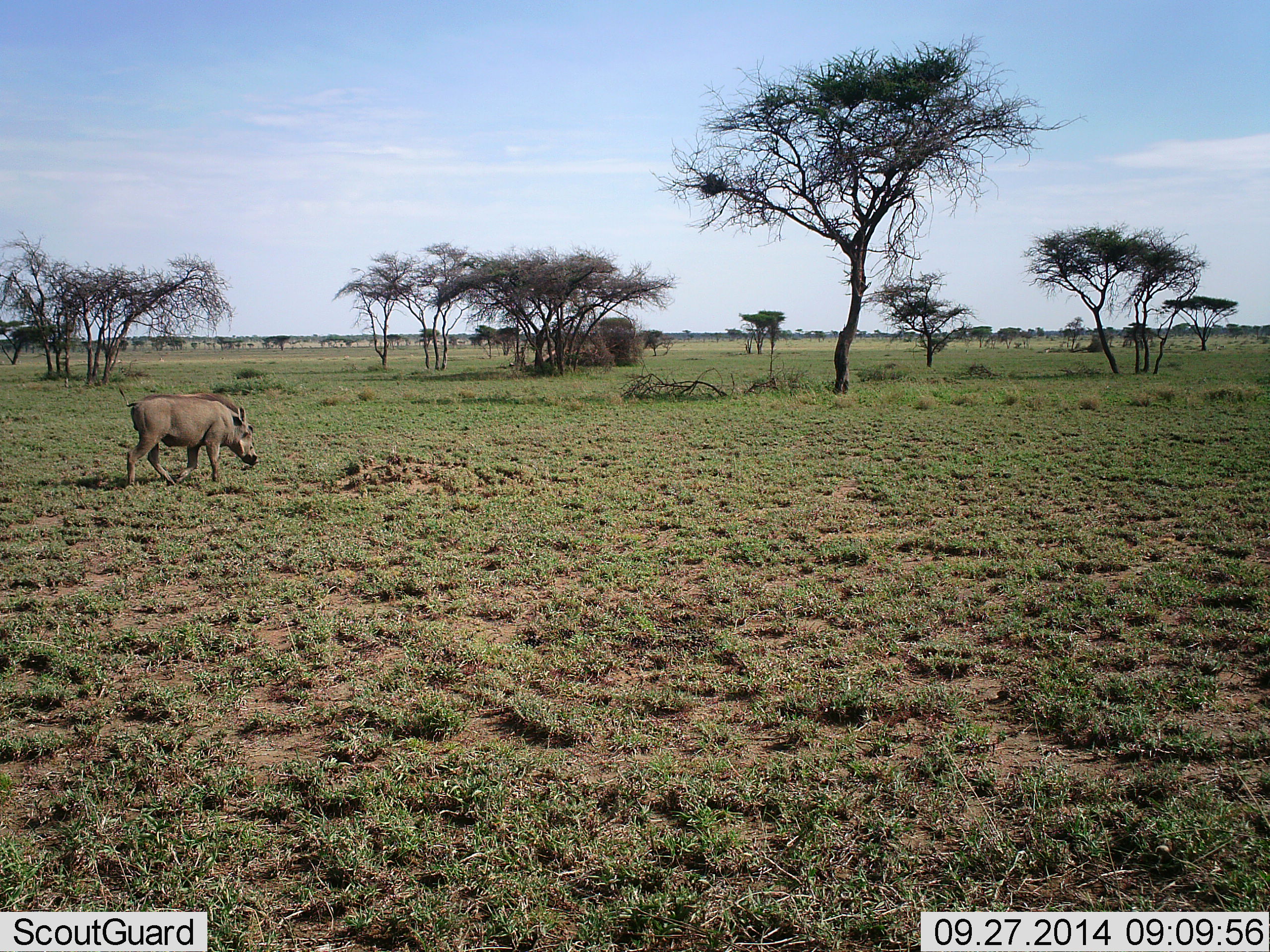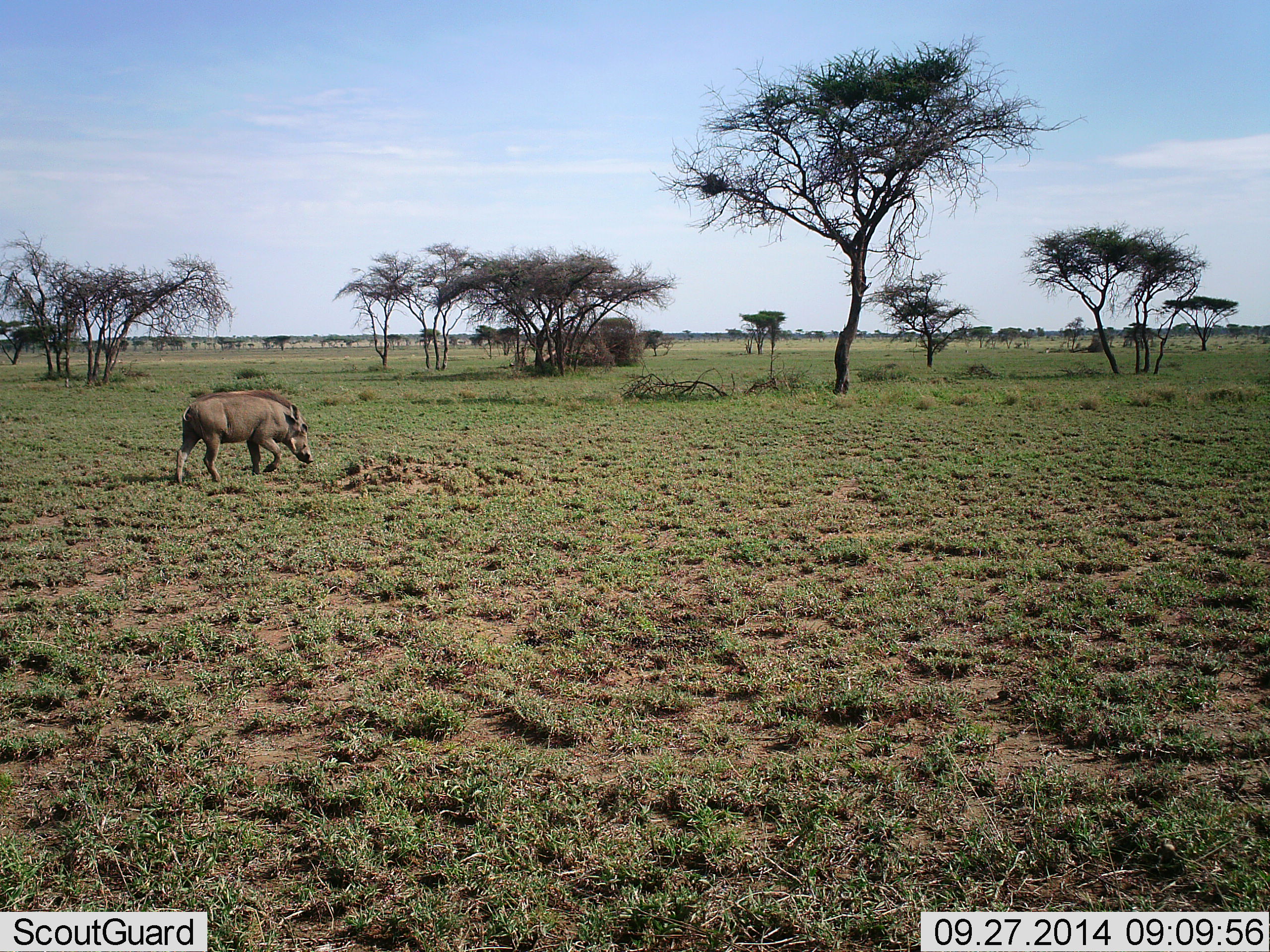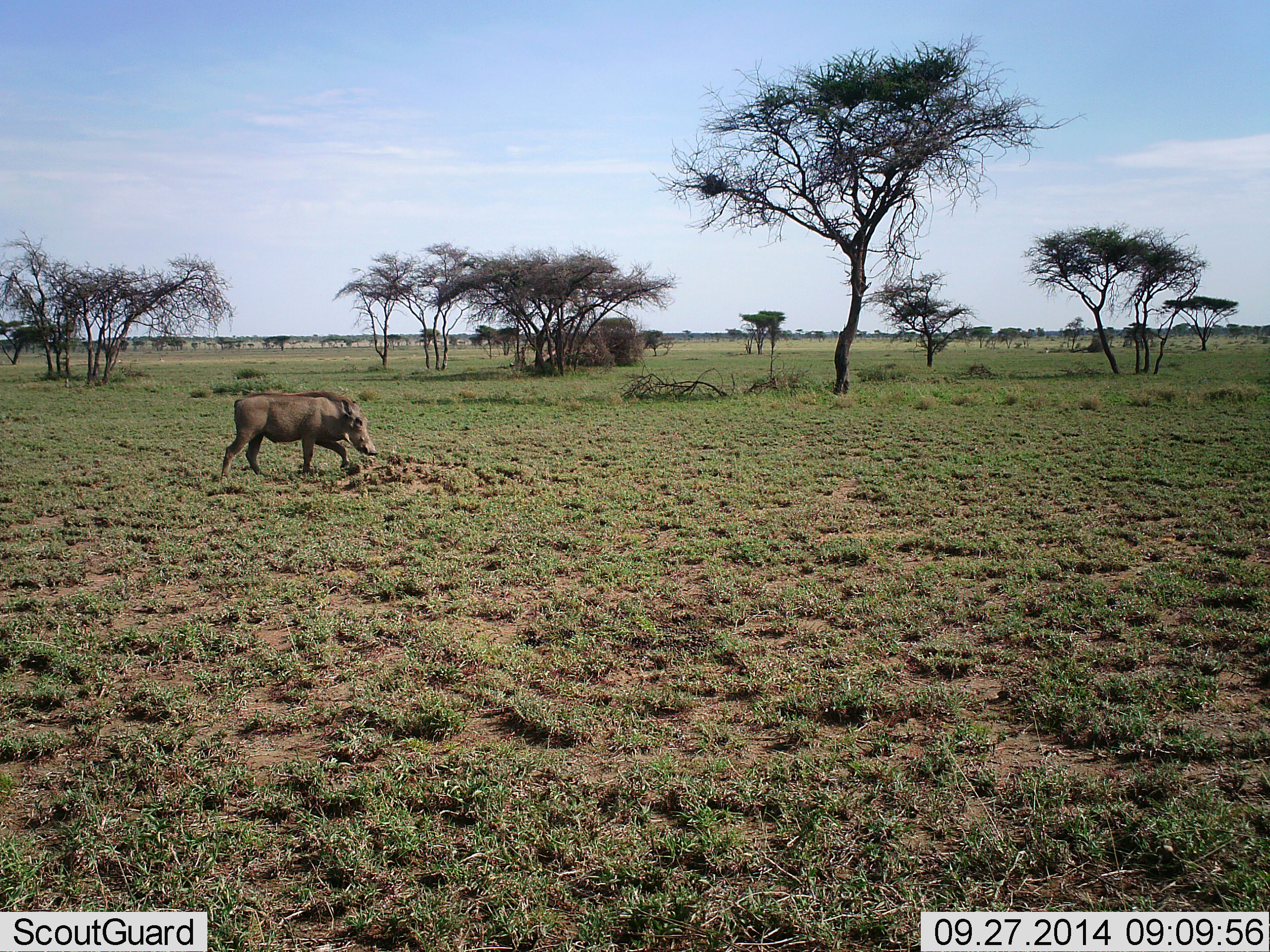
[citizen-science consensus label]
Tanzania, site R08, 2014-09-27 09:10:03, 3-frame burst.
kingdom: Animalia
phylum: Chordata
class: Mammalia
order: Artiodactyla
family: Suidae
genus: Phacochoerus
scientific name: Phacochoerus africanus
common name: warthog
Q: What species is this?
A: Warthog (Phacochoerus africanus).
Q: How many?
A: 1.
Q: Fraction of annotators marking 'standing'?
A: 0%.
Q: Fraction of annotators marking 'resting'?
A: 0%.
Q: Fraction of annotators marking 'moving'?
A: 100%.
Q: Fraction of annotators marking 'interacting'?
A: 0%.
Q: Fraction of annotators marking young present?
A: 0%.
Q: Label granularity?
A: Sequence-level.